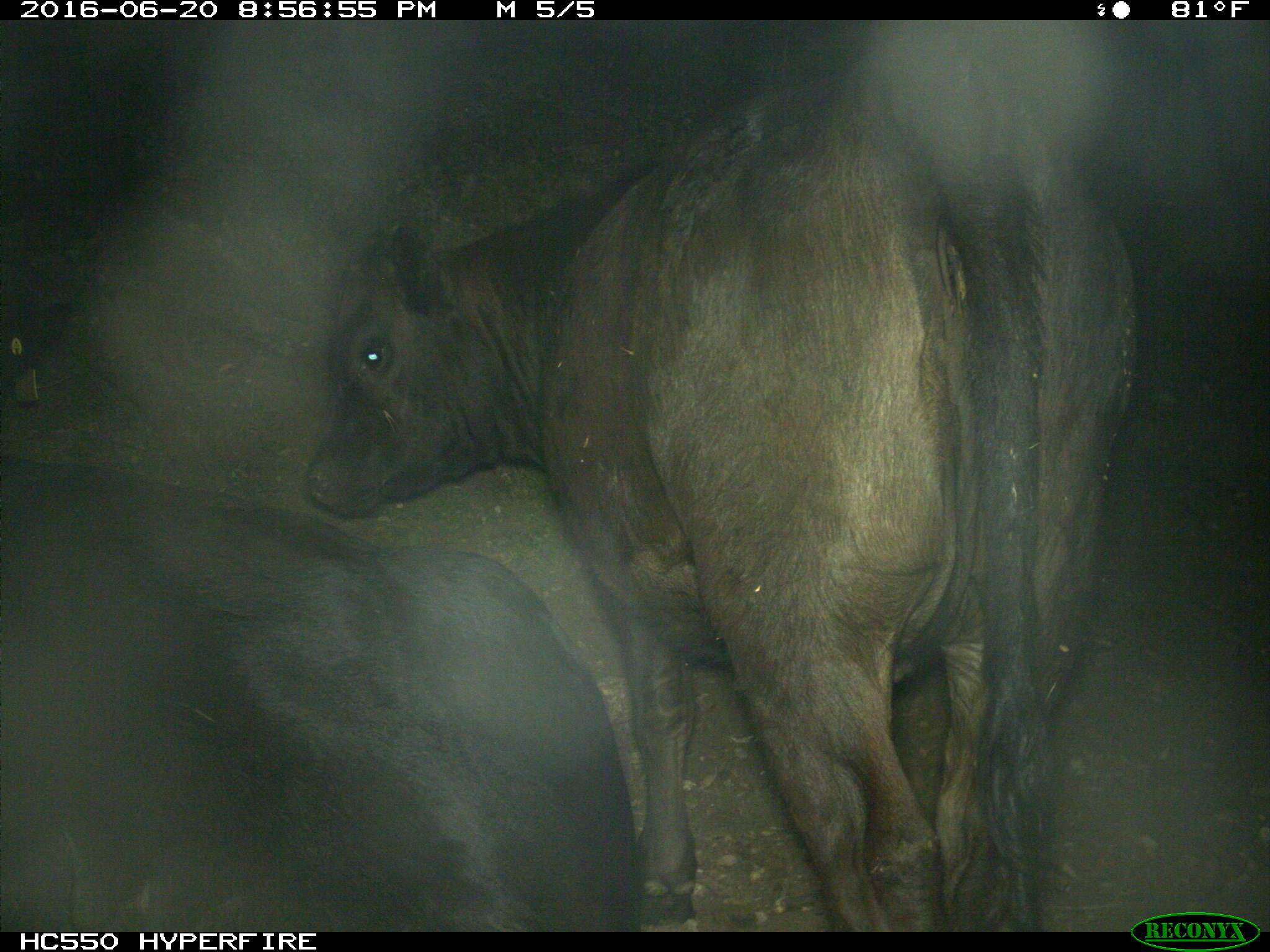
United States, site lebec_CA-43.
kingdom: Animalia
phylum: Chordata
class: Mammalia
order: Artiodactyla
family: Bovidae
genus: Bos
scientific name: Bos taurus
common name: domestic cow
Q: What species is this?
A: Bos taurus (domestic cow).